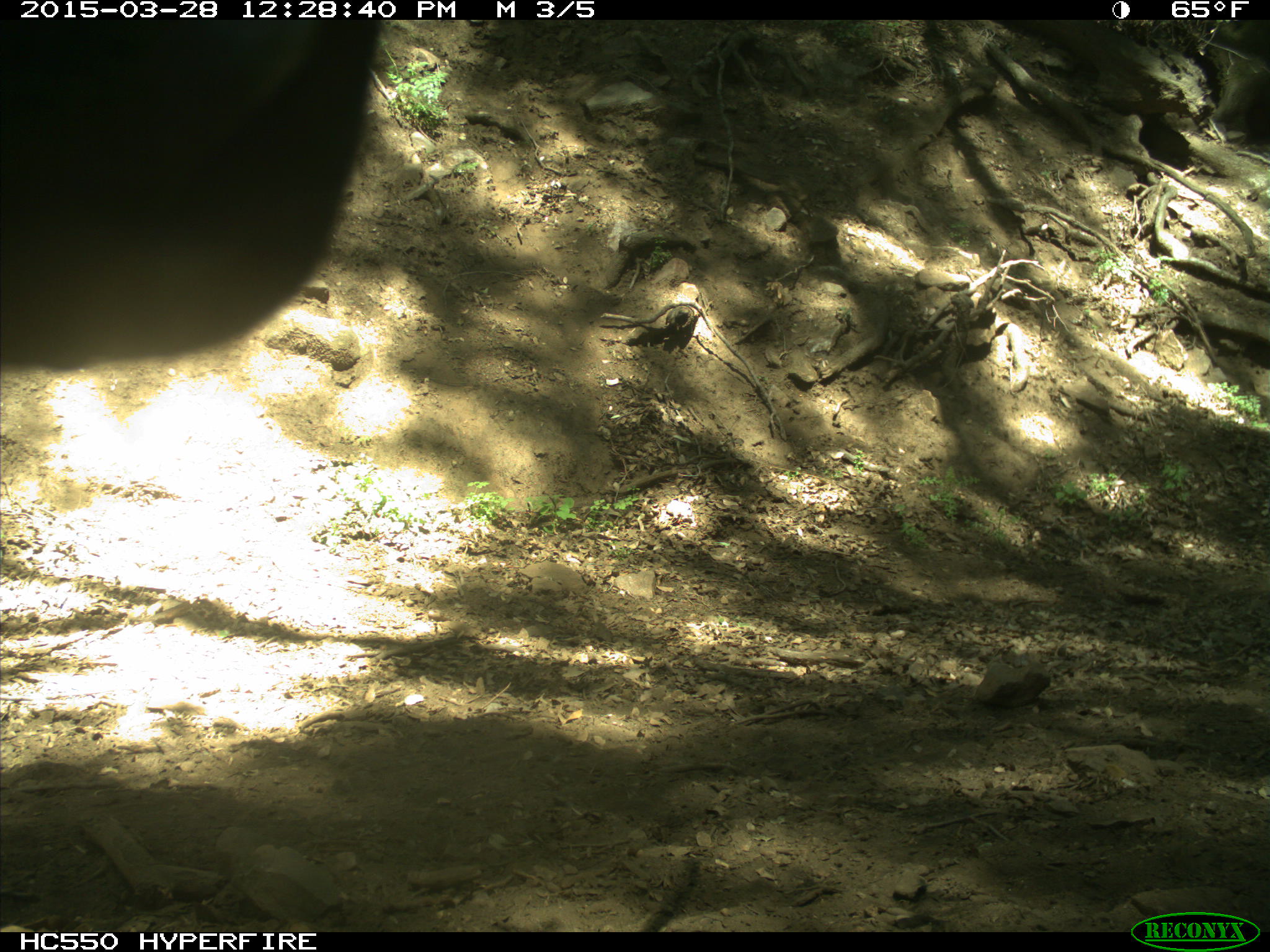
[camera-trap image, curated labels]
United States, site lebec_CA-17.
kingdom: Animalia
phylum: Chordata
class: Mammalia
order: Artiodactyla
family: Bovidae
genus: Bos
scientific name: Bos taurus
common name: domestic cow